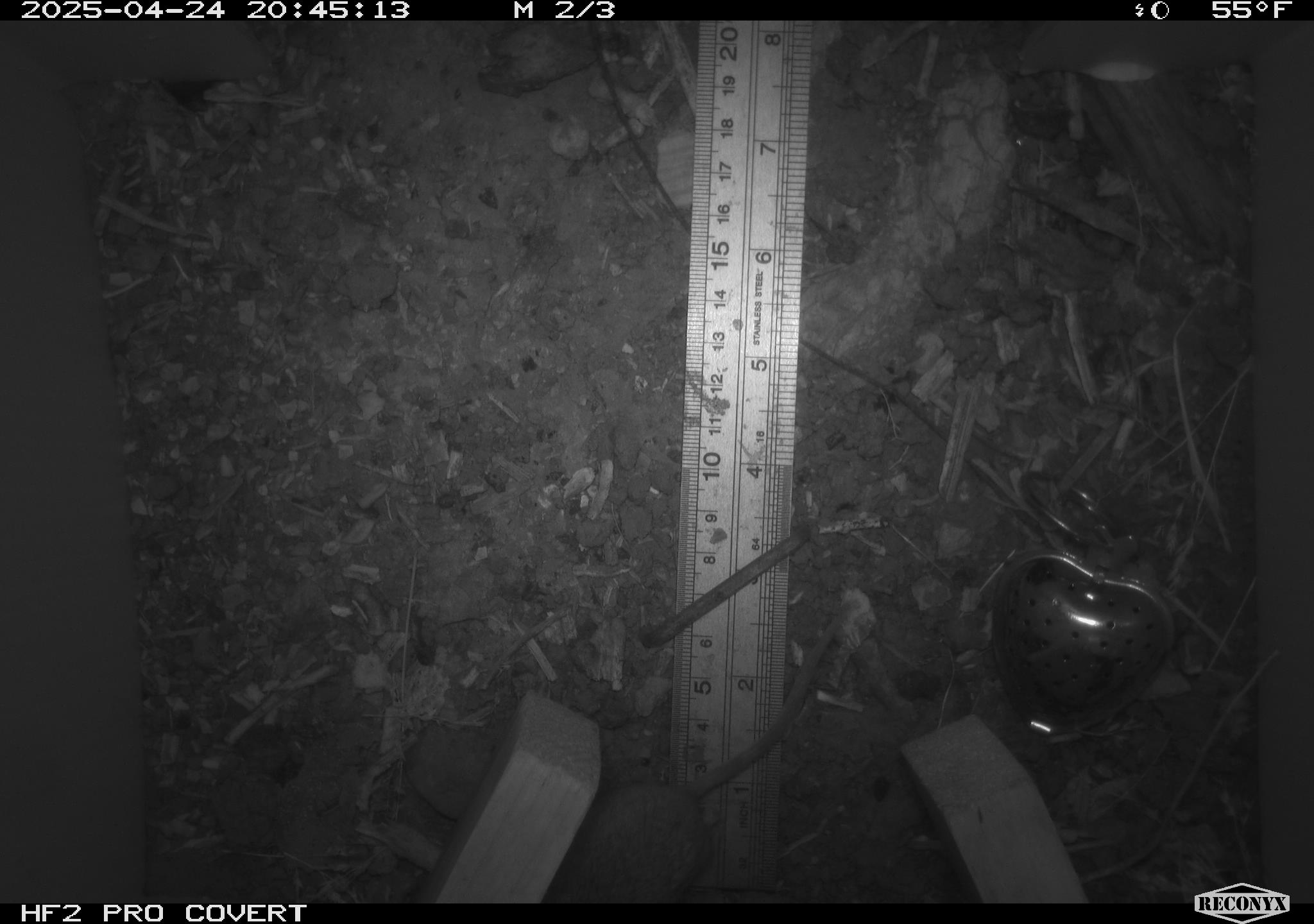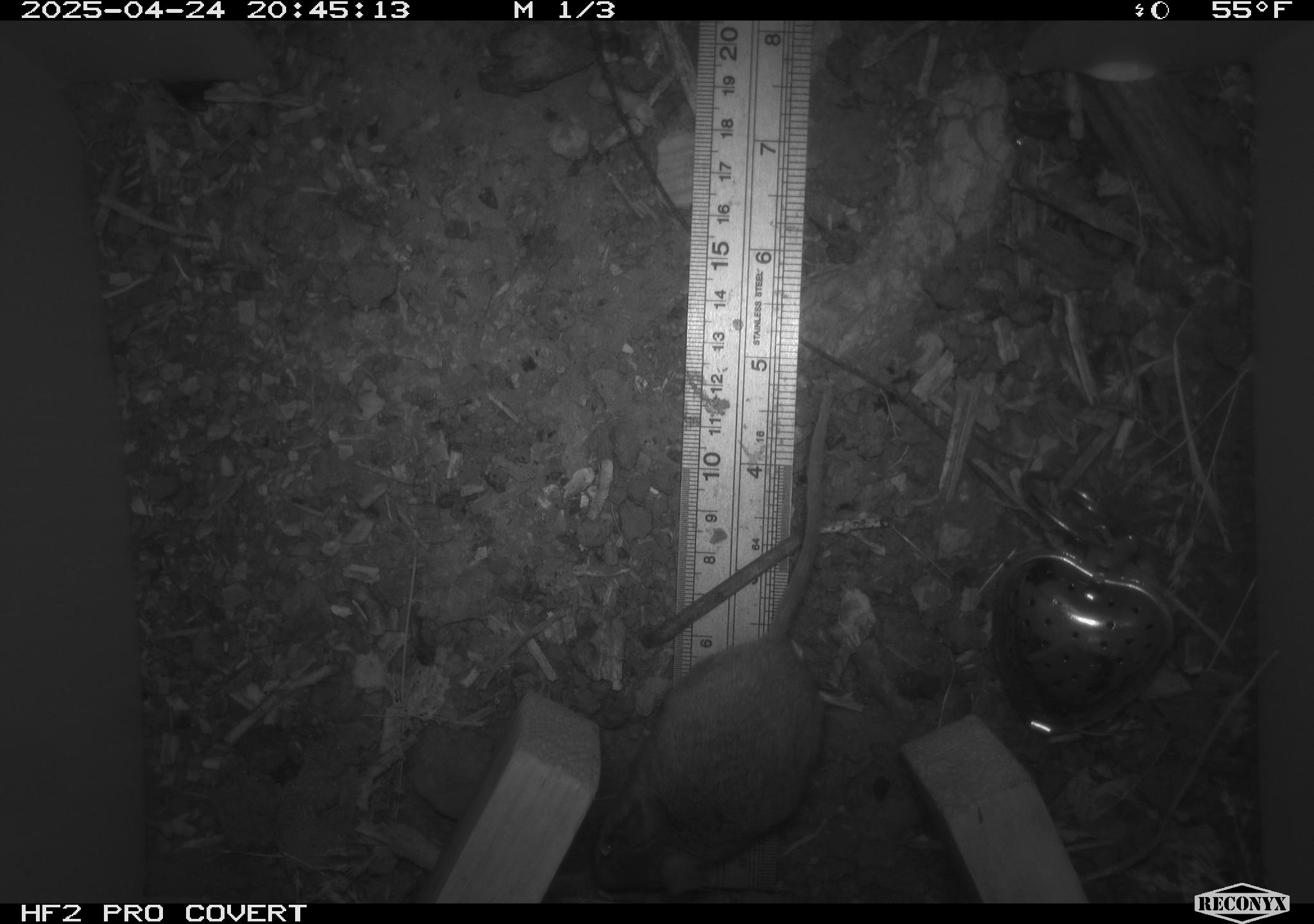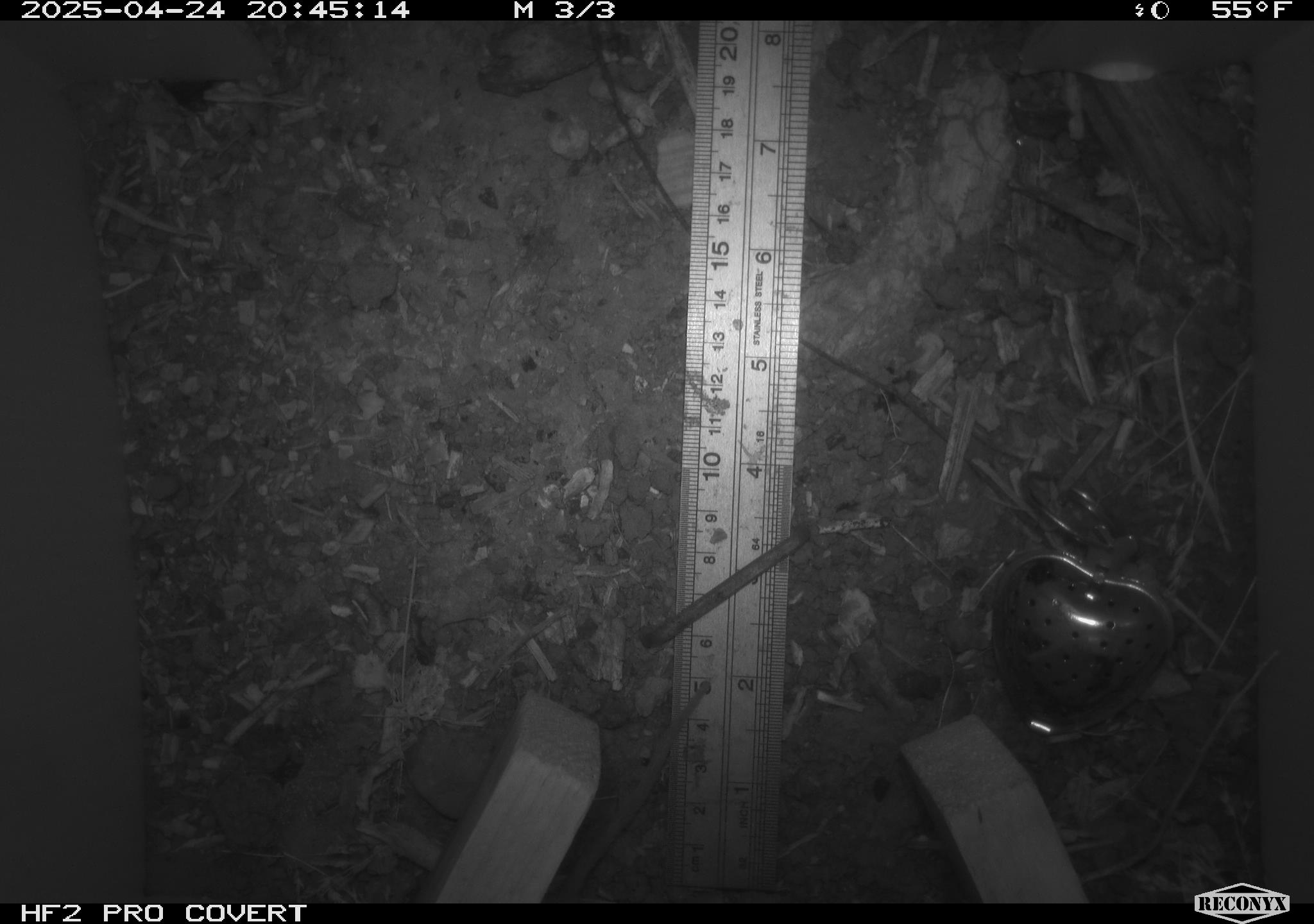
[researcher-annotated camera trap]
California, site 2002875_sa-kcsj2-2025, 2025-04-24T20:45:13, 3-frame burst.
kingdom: Animalia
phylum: Chordata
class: Mammalia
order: Rodentia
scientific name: Rodentia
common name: rodent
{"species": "rodent (Rodentia)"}